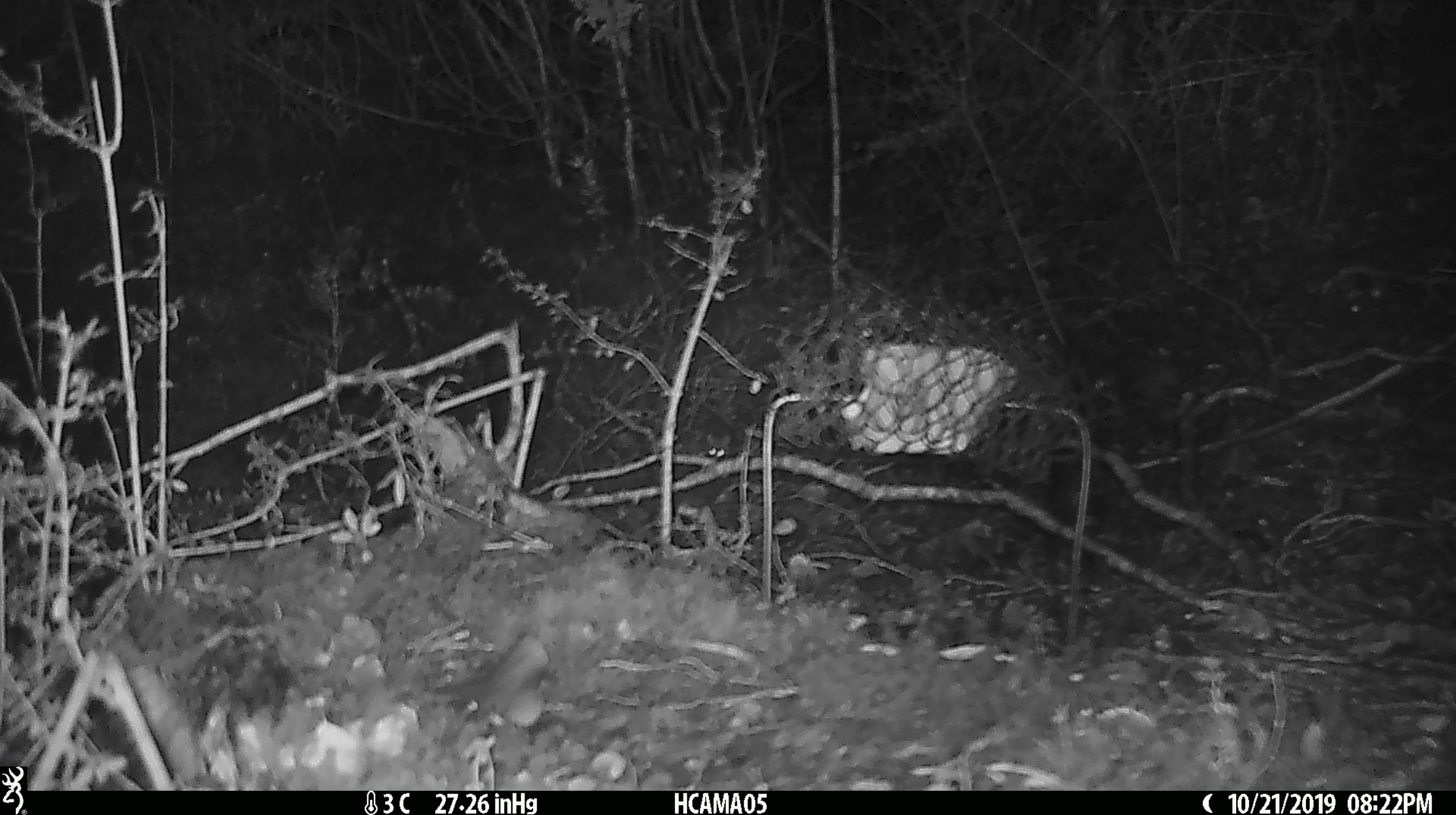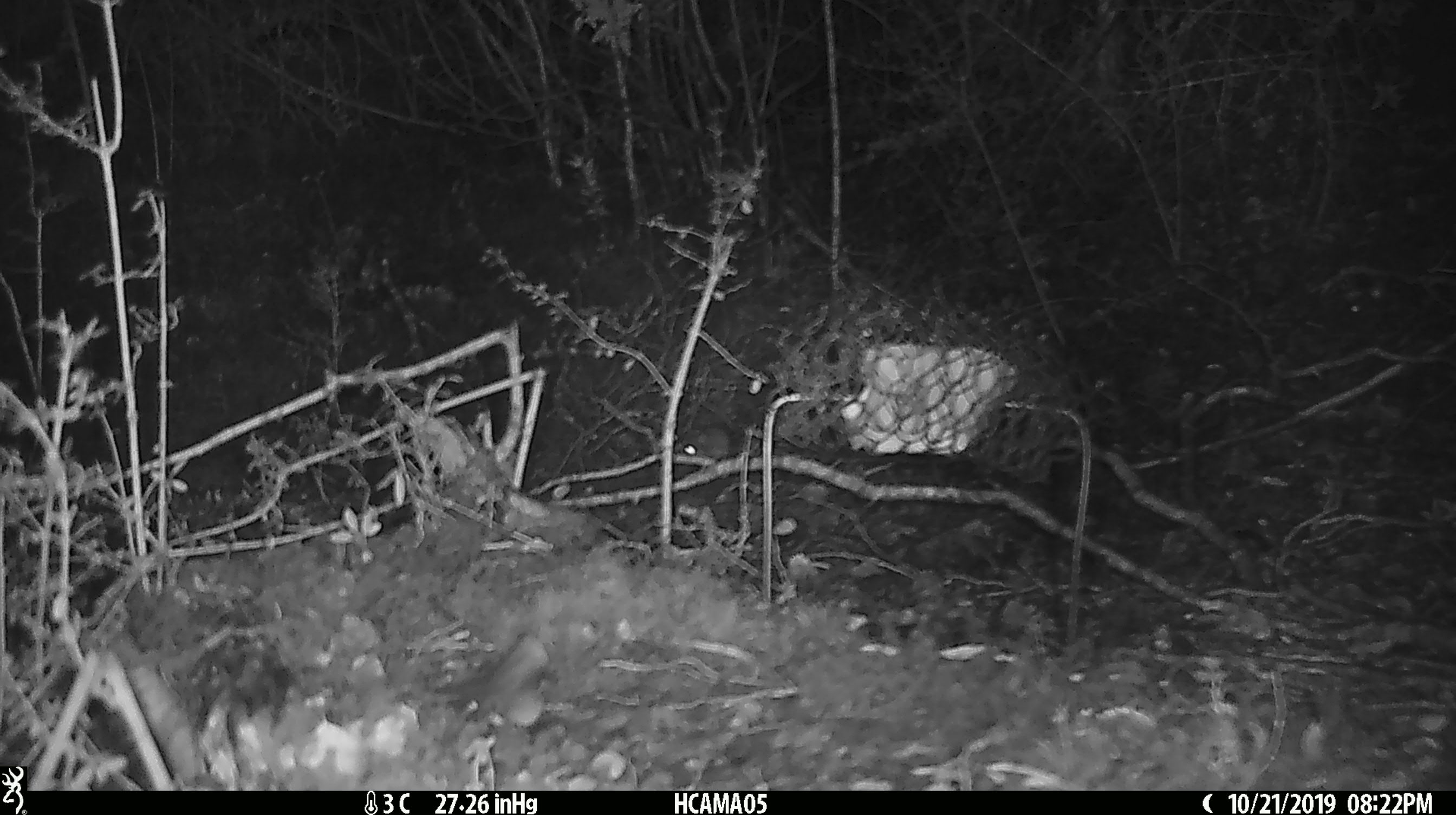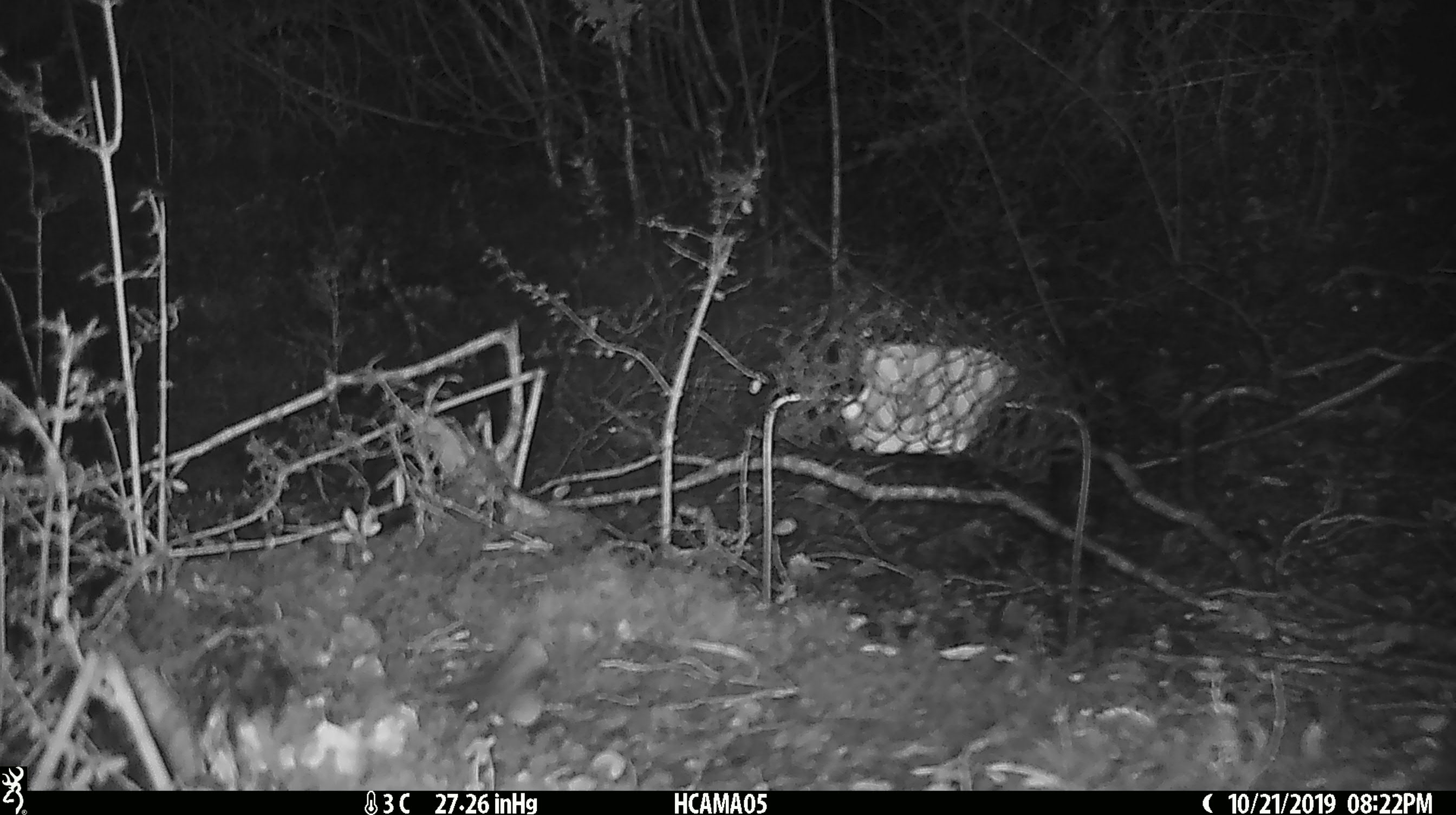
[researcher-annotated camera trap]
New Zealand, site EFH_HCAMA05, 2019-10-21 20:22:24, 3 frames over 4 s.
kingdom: Animalia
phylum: Chordata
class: Mammalia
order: Rodentia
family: Muridae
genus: Mus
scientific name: Mus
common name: mouse